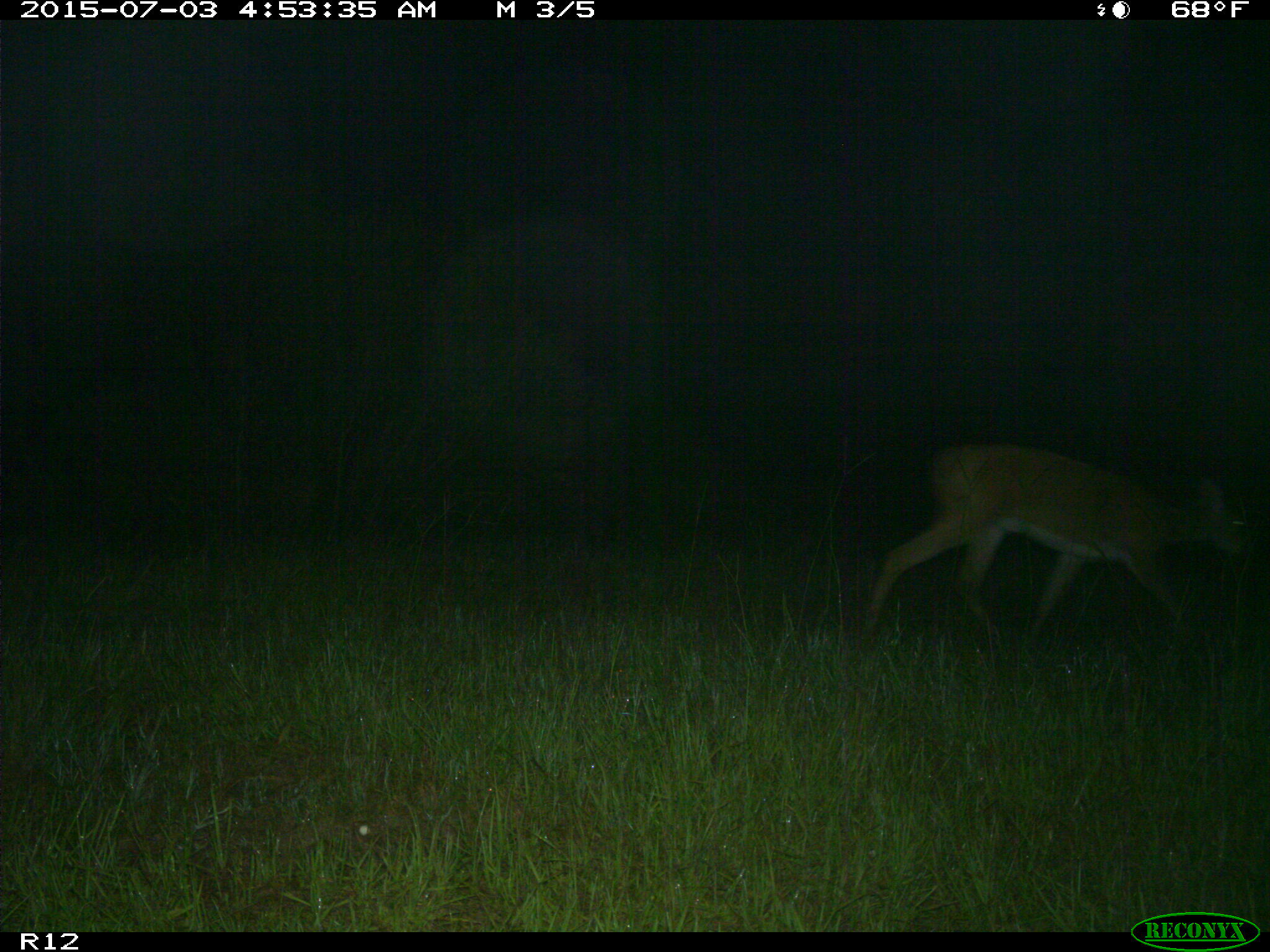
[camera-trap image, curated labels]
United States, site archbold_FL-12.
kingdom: Animalia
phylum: Chordata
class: Mammalia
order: Artiodactyla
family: Cervidae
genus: Odocoileus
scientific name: Odocoileus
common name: deer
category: unidentified deer